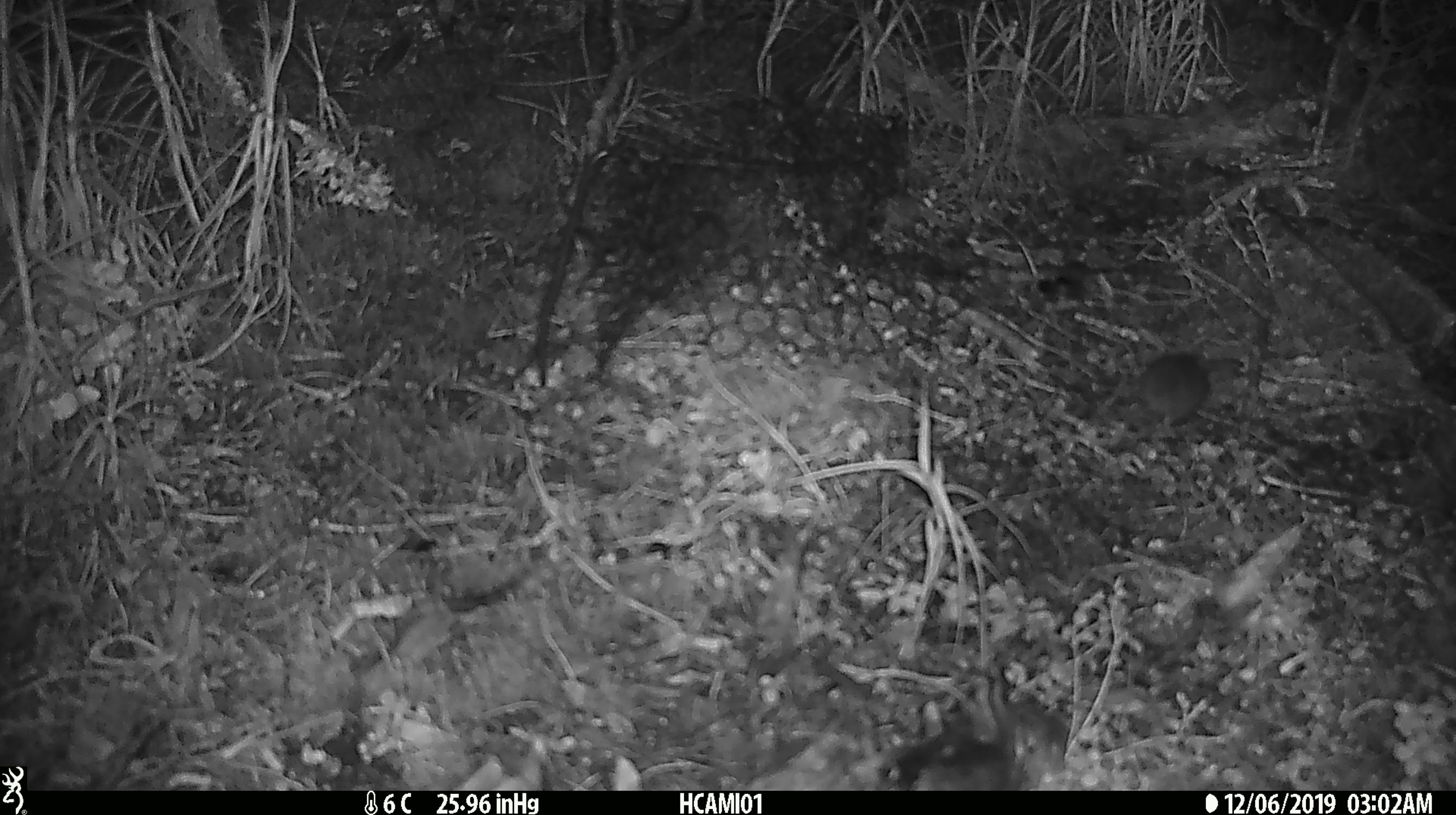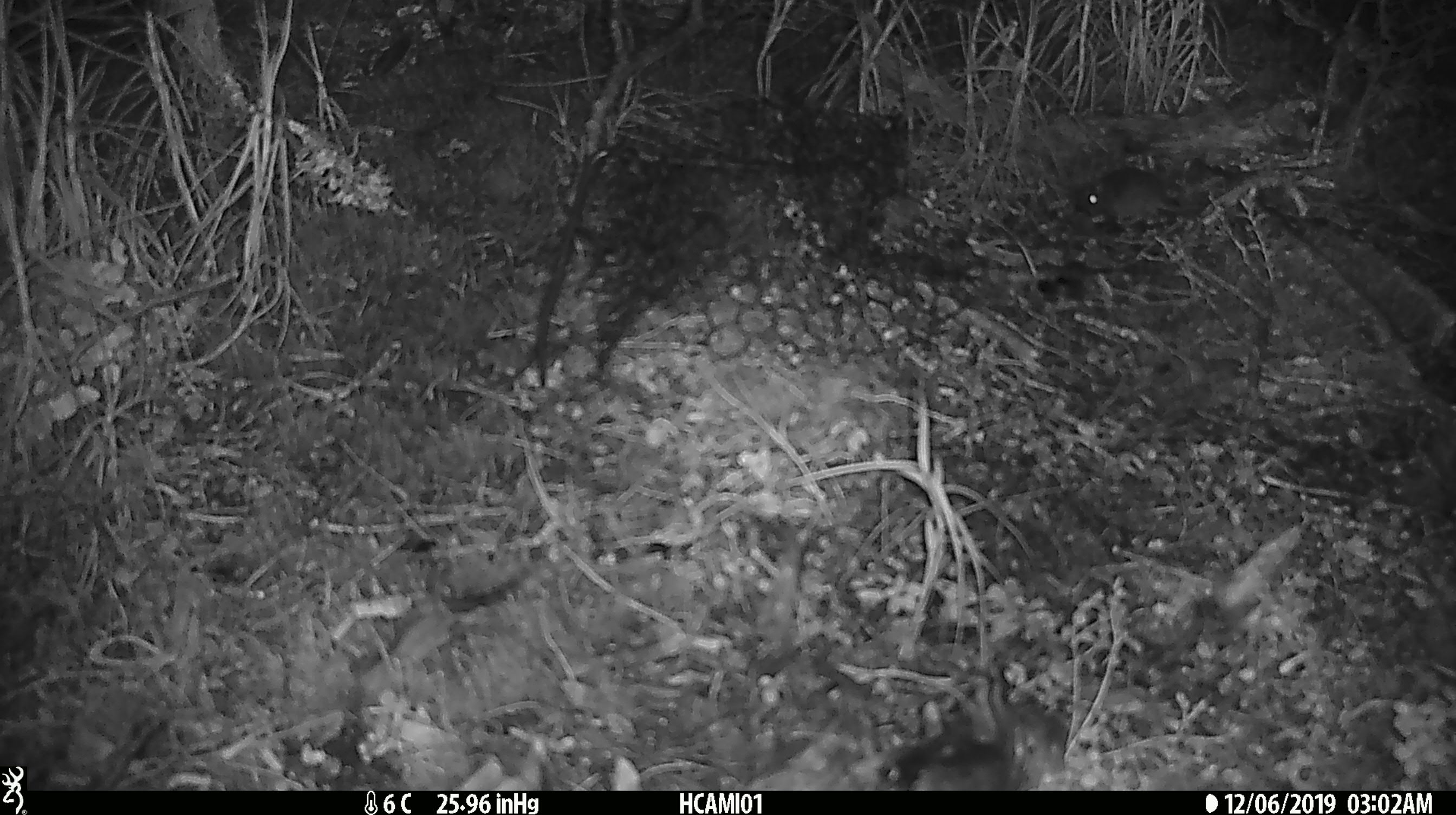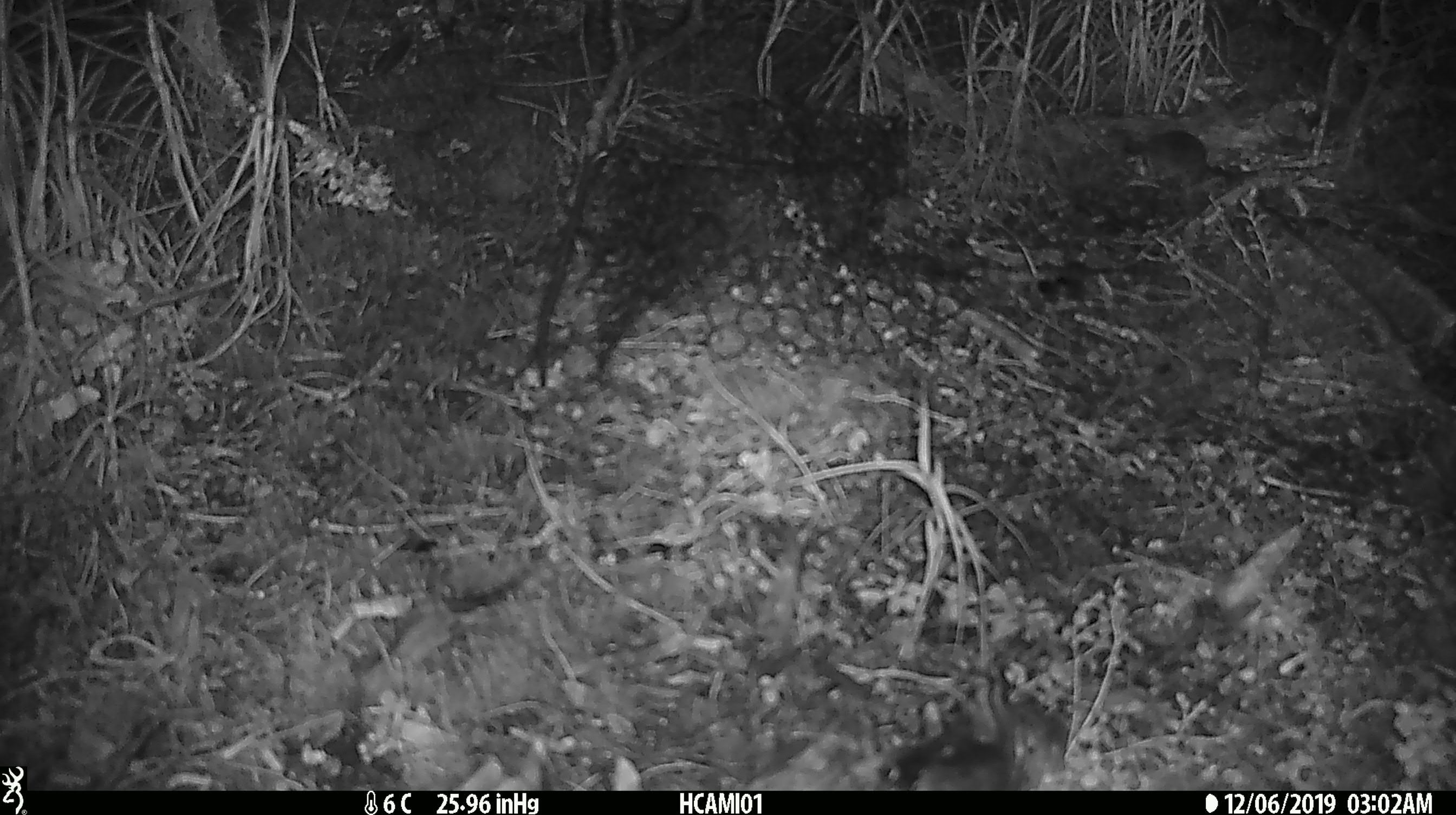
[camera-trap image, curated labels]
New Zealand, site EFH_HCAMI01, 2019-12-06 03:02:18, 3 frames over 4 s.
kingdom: Animalia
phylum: Chordata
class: Mammalia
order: Rodentia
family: Muridae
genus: Mus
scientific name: Mus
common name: mouse